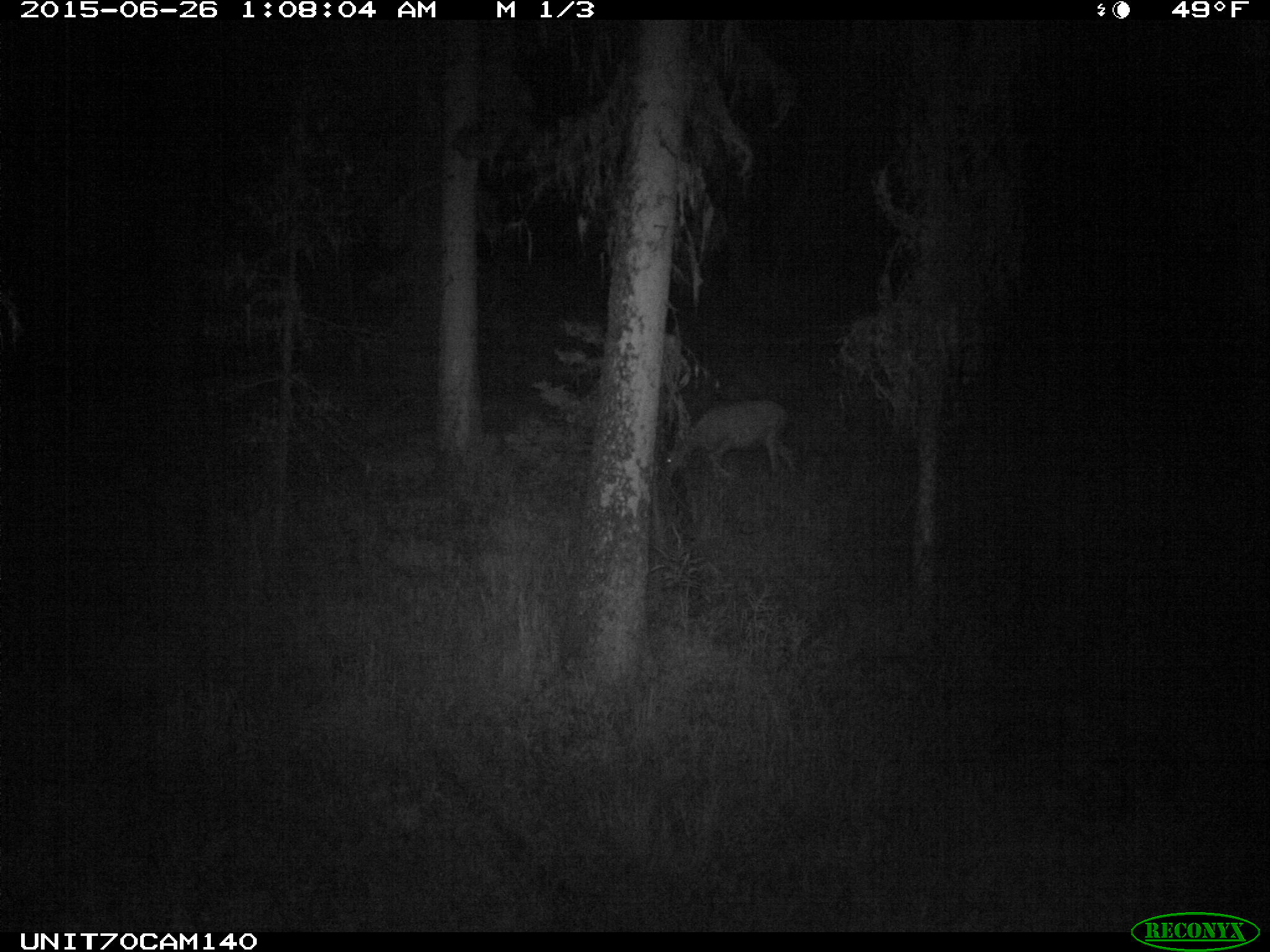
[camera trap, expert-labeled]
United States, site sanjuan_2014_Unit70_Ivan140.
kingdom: Animalia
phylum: Chordata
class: Mammalia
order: Artiodactyla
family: Cervidae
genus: Odocoileus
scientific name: Odocoileus hemionus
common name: mule deer